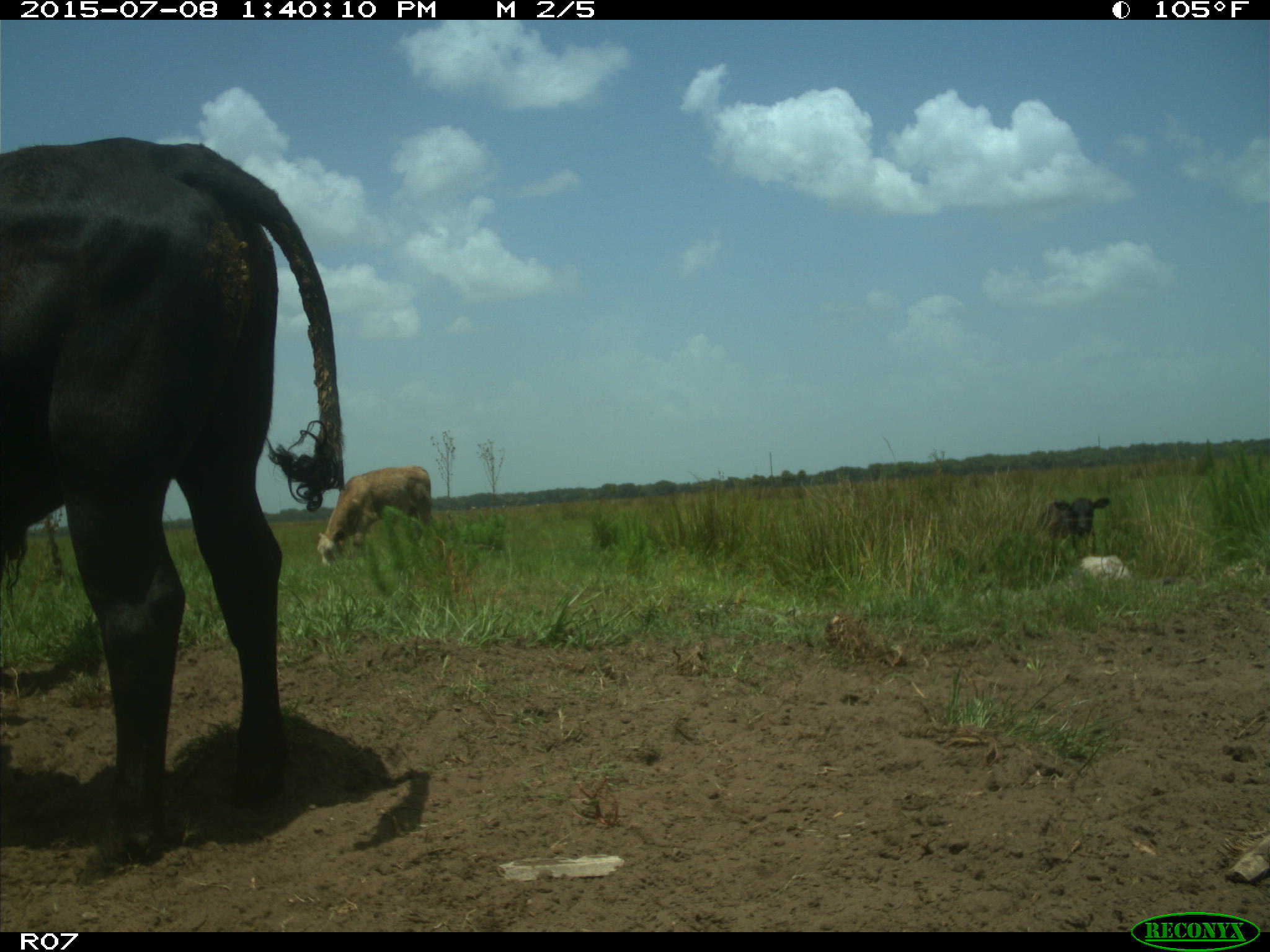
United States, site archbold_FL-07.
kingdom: Animalia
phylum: Chordata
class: Mammalia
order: Artiodactyla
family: Bovidae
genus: Bos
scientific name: Bos taurus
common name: domestic cow